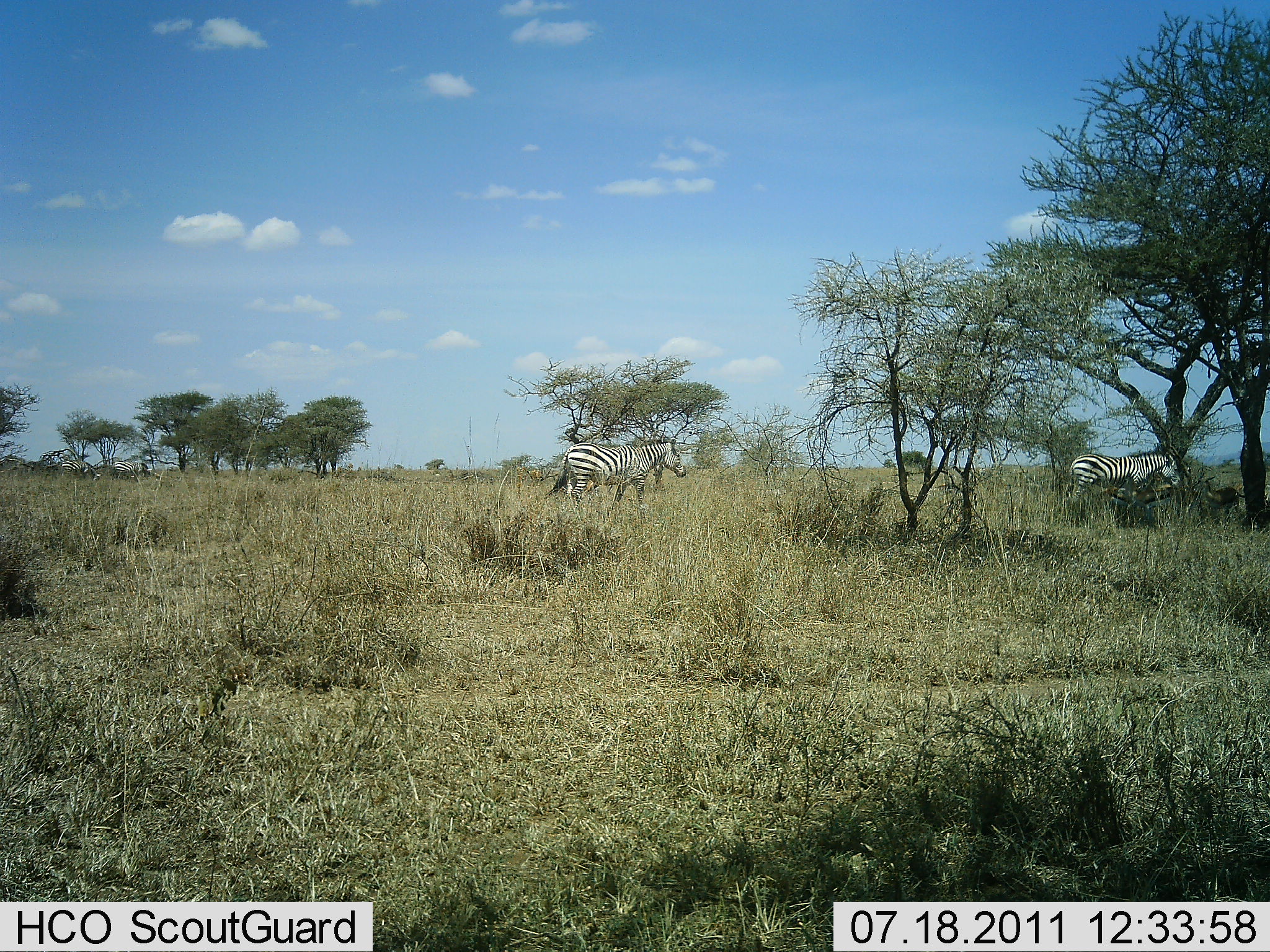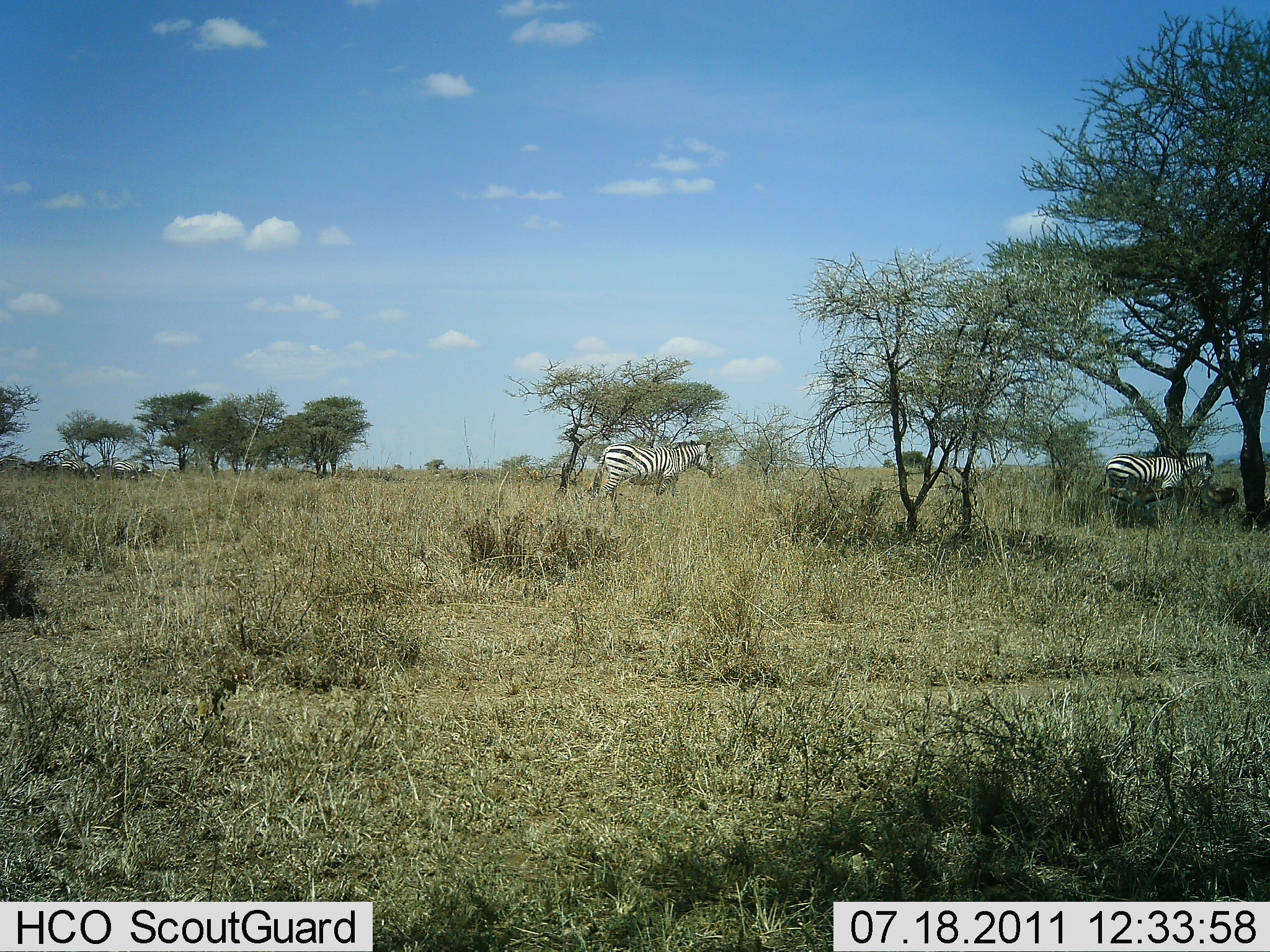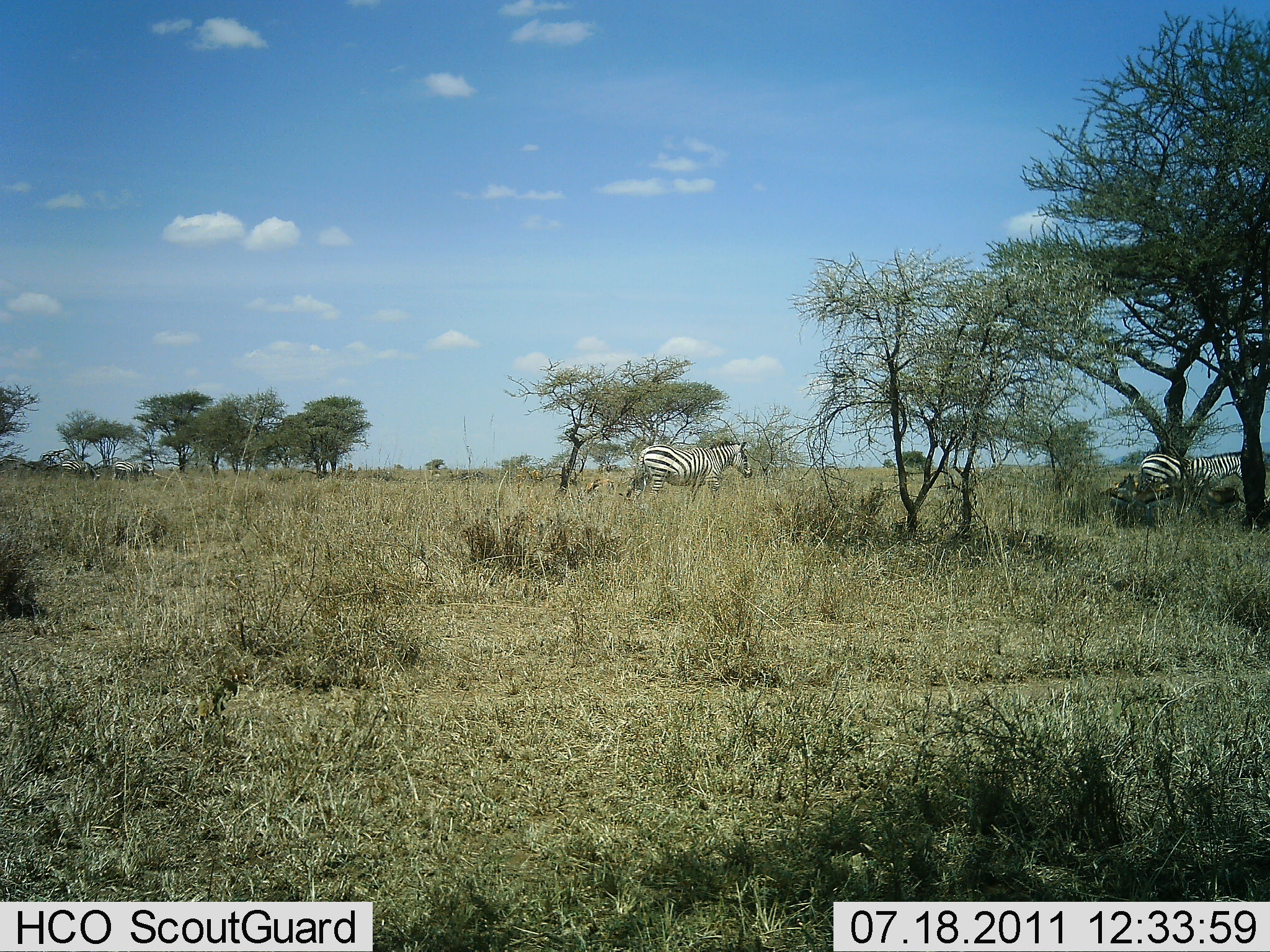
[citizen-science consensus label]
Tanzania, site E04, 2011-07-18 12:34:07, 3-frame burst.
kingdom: Animalia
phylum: Chordata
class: Mammalia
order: Perissodactyla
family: Equidae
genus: Equus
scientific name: Equus quagga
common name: plains zebra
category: zebra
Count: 2.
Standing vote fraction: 8%.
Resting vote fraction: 0%.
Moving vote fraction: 92%.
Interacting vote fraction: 0%.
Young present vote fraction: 0%.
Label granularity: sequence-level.